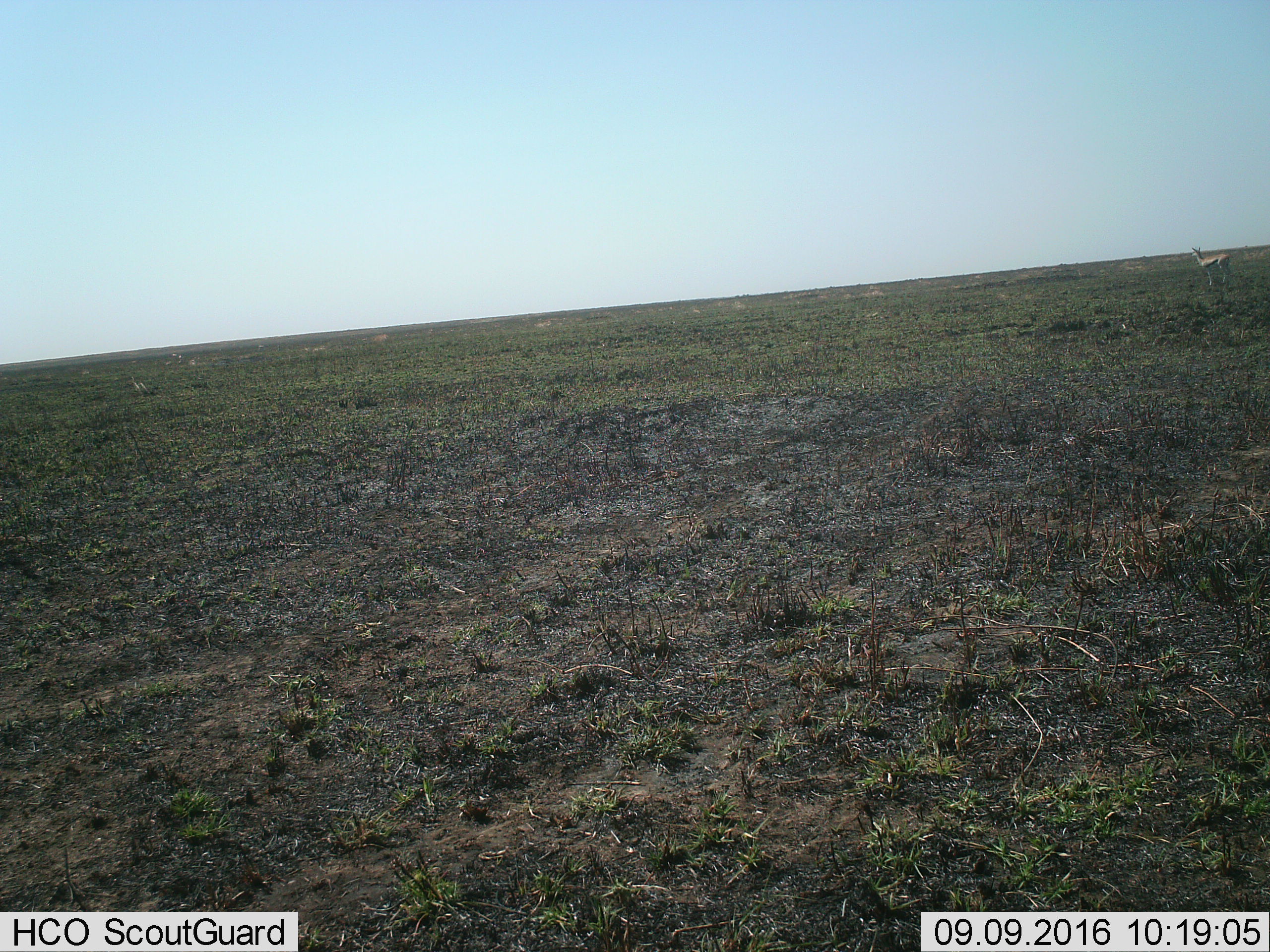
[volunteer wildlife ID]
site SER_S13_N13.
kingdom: Animalia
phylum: Chordata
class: Mammalia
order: Artiodactyla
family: Bovidae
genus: Eudorcas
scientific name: Eudorcas thomsonii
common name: thomson's gazelle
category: gazellethomsons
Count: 1.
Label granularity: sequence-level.